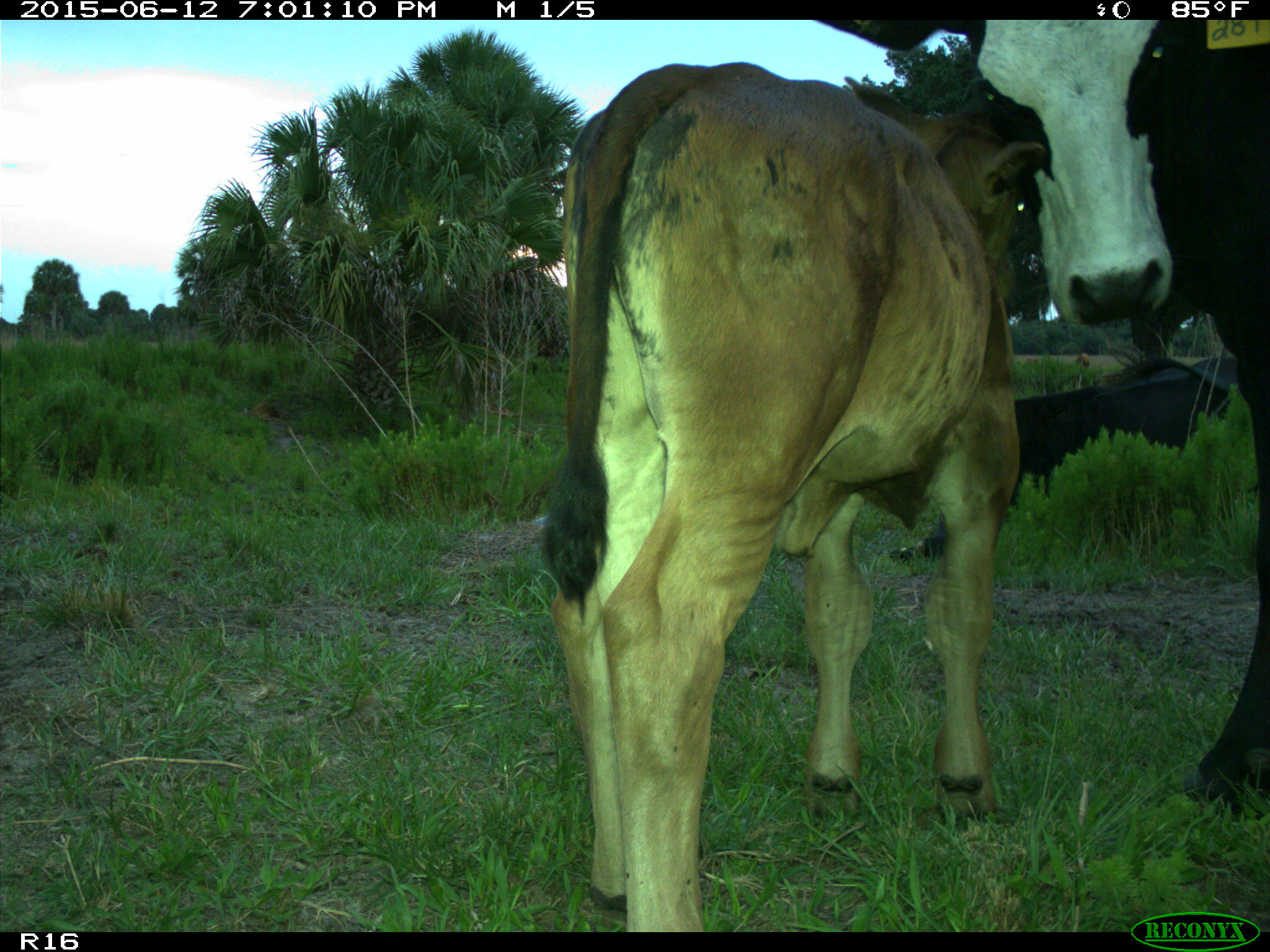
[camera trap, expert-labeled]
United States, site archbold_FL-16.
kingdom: Animalia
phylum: Chordata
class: Mammalia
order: Artiodactyla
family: Bovidae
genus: Bos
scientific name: Bos taurus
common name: domestic cow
Bos taurus (domestic cow).